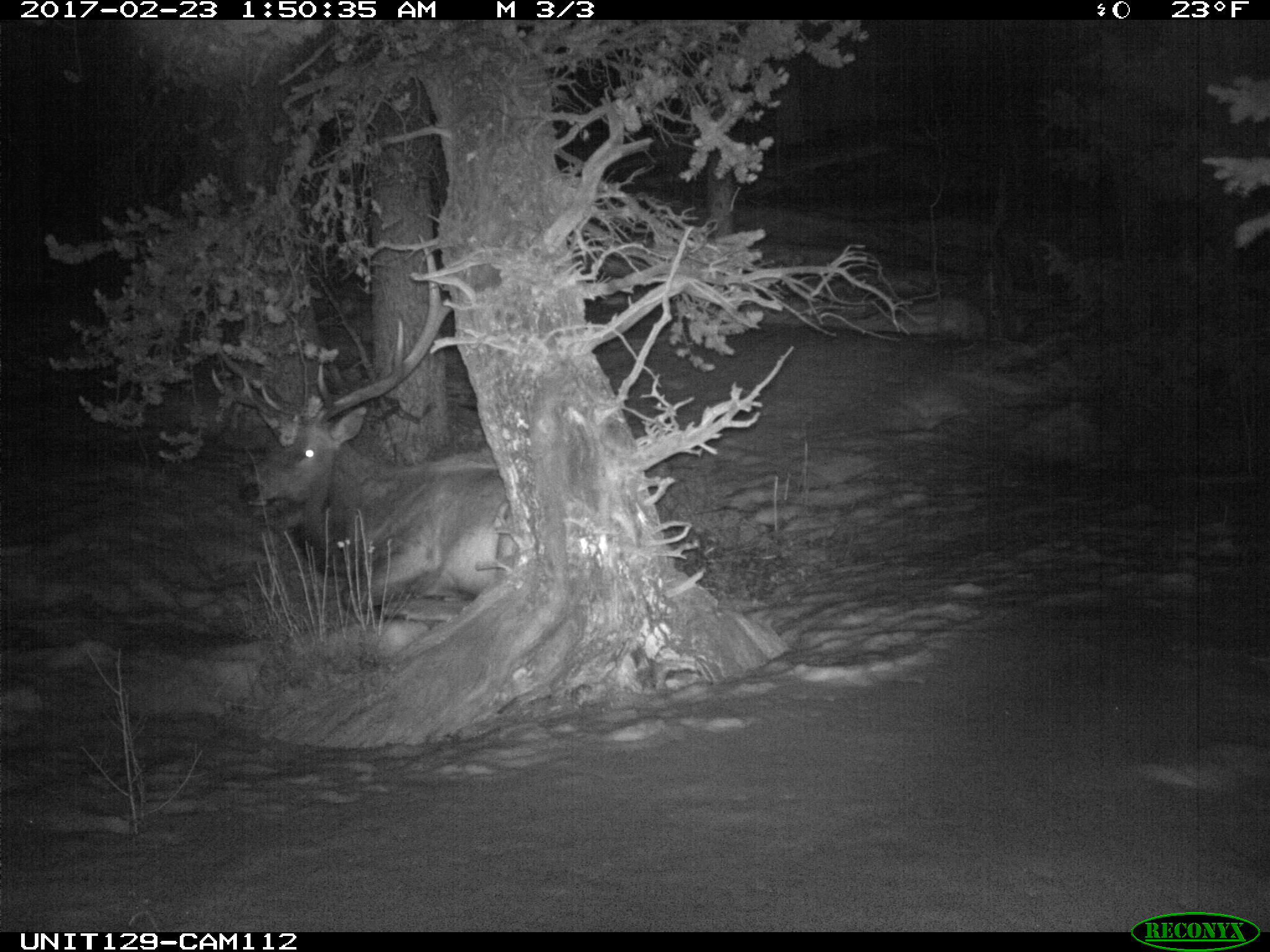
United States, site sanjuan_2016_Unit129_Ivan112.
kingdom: Animalia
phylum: Chordata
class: Mammalia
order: Artiodactyla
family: Cervidae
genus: Cervus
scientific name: Cervus elaphus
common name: red deer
Cervus elaphus (red deer).